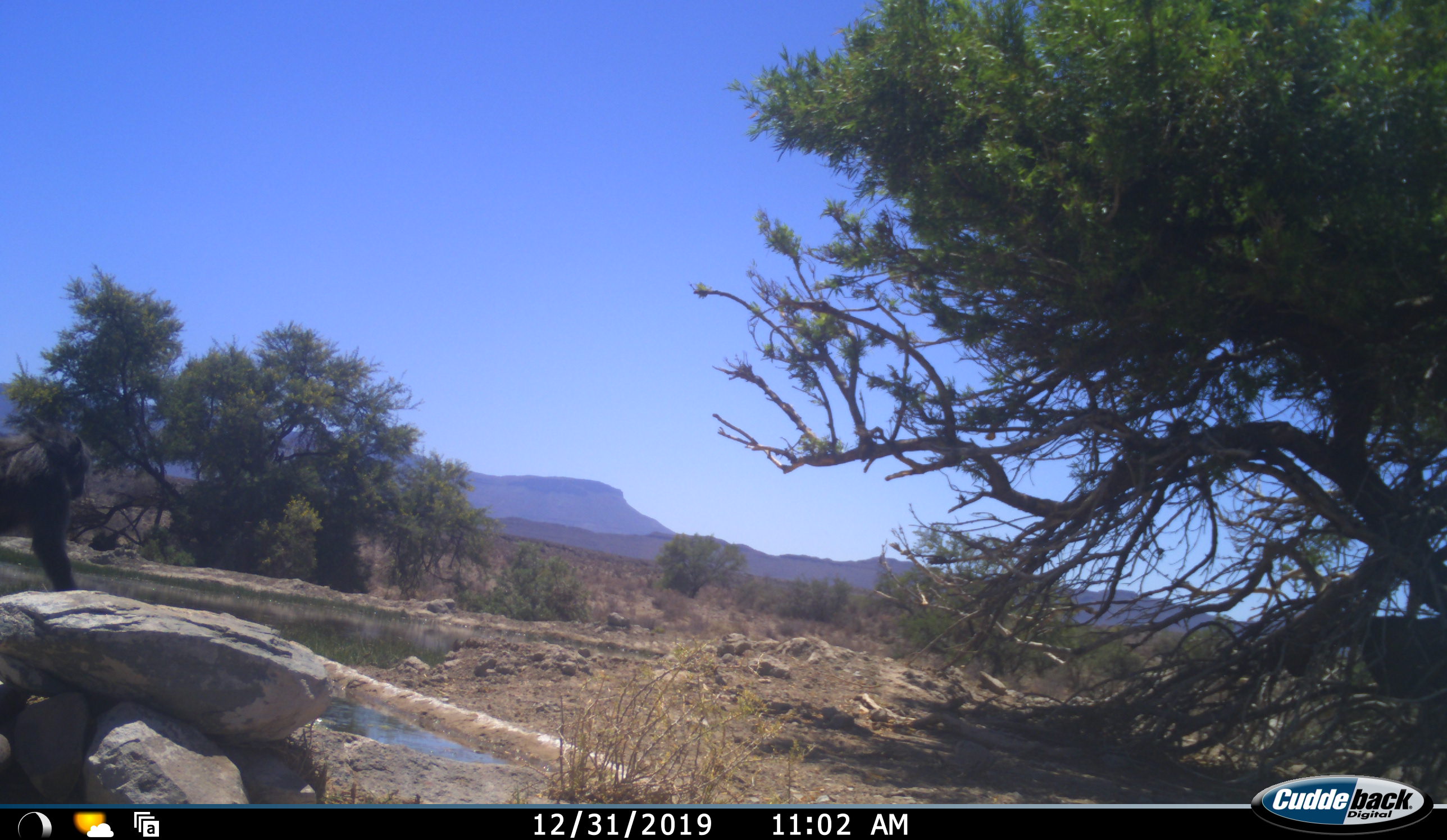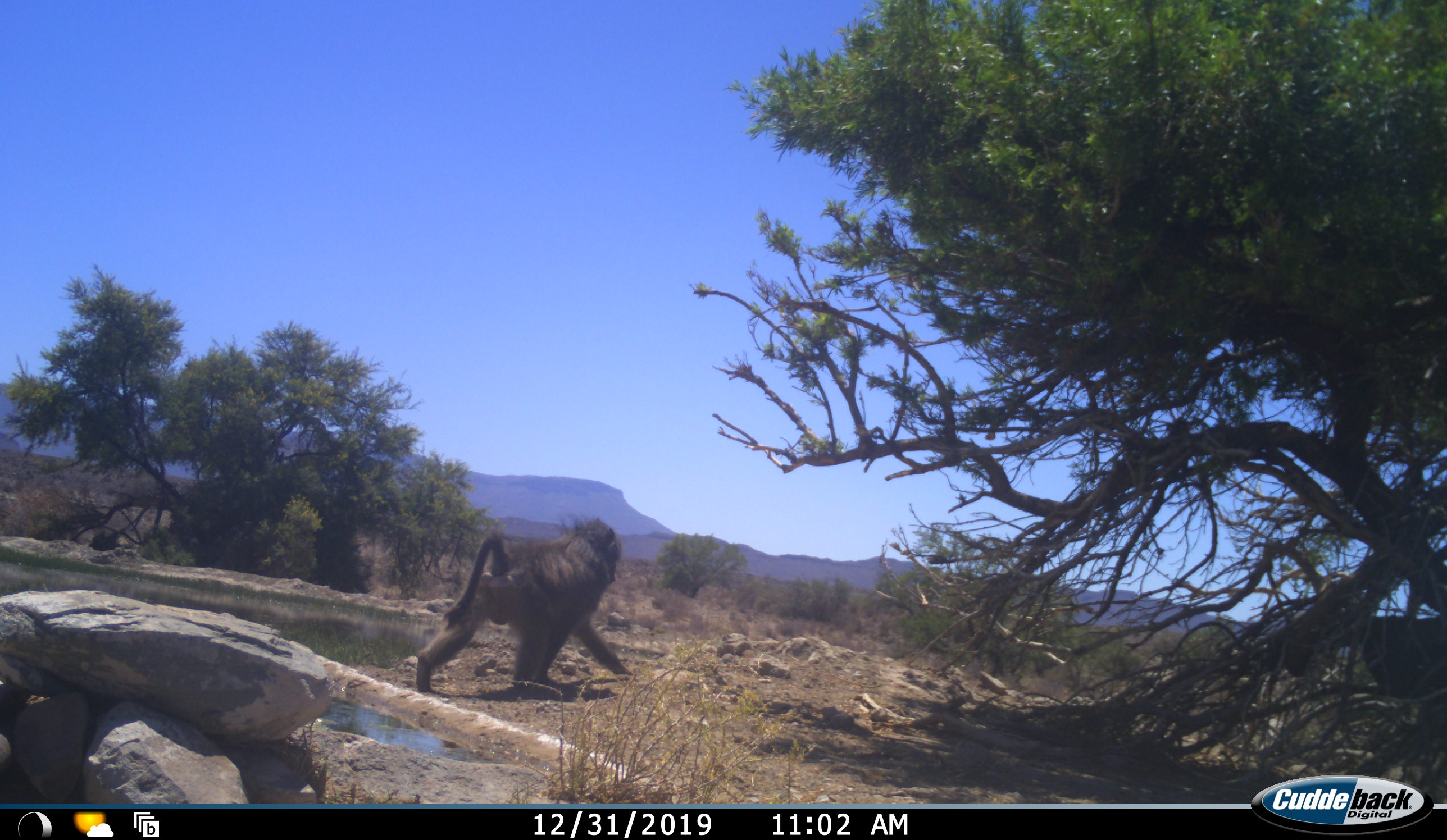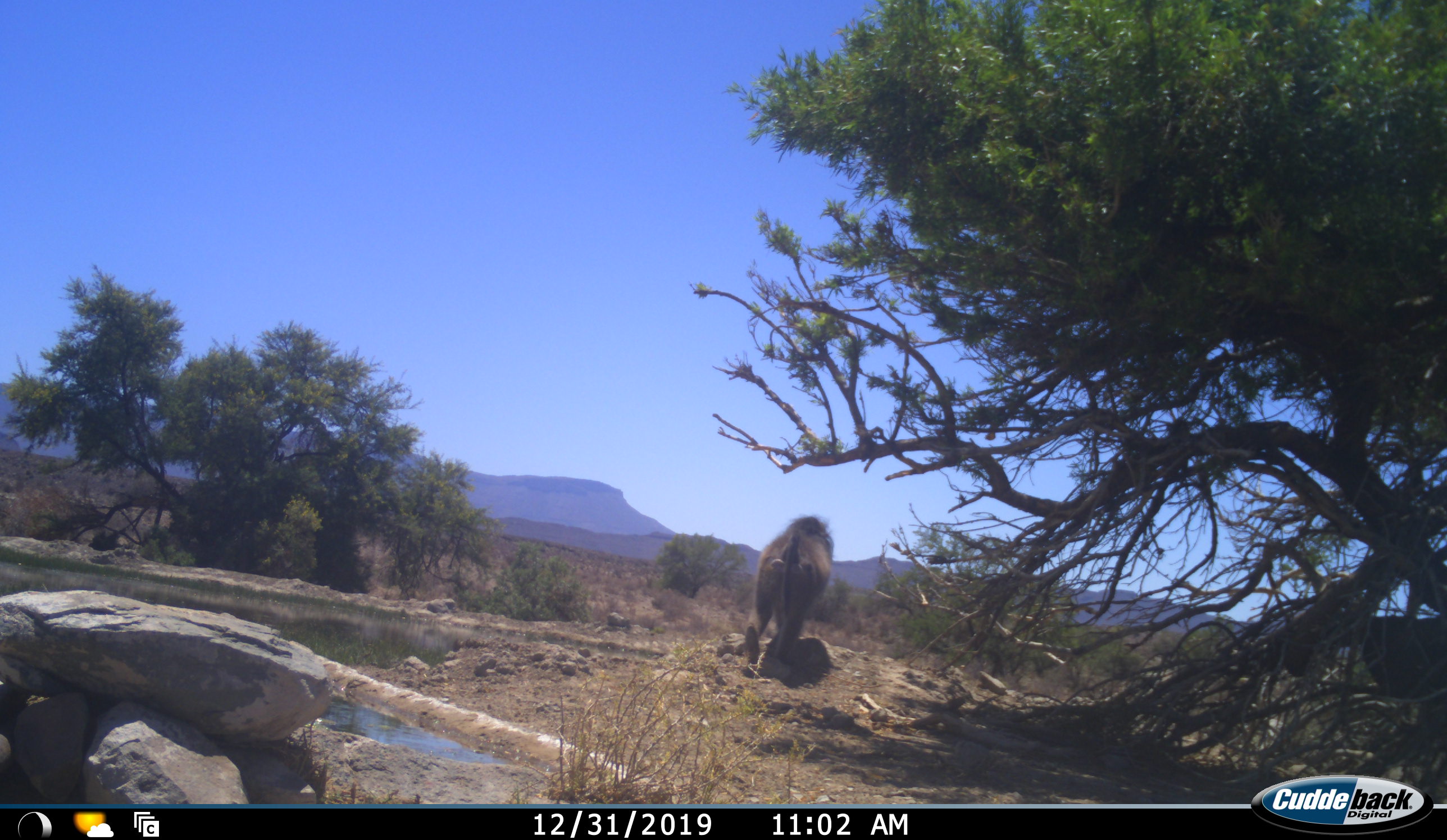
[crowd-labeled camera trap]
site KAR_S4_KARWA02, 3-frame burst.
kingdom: Animalia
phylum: Chordata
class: Mammalia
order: Primates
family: Cercopithecidae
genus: Papio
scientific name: Papio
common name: baboon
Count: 1.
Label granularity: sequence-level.